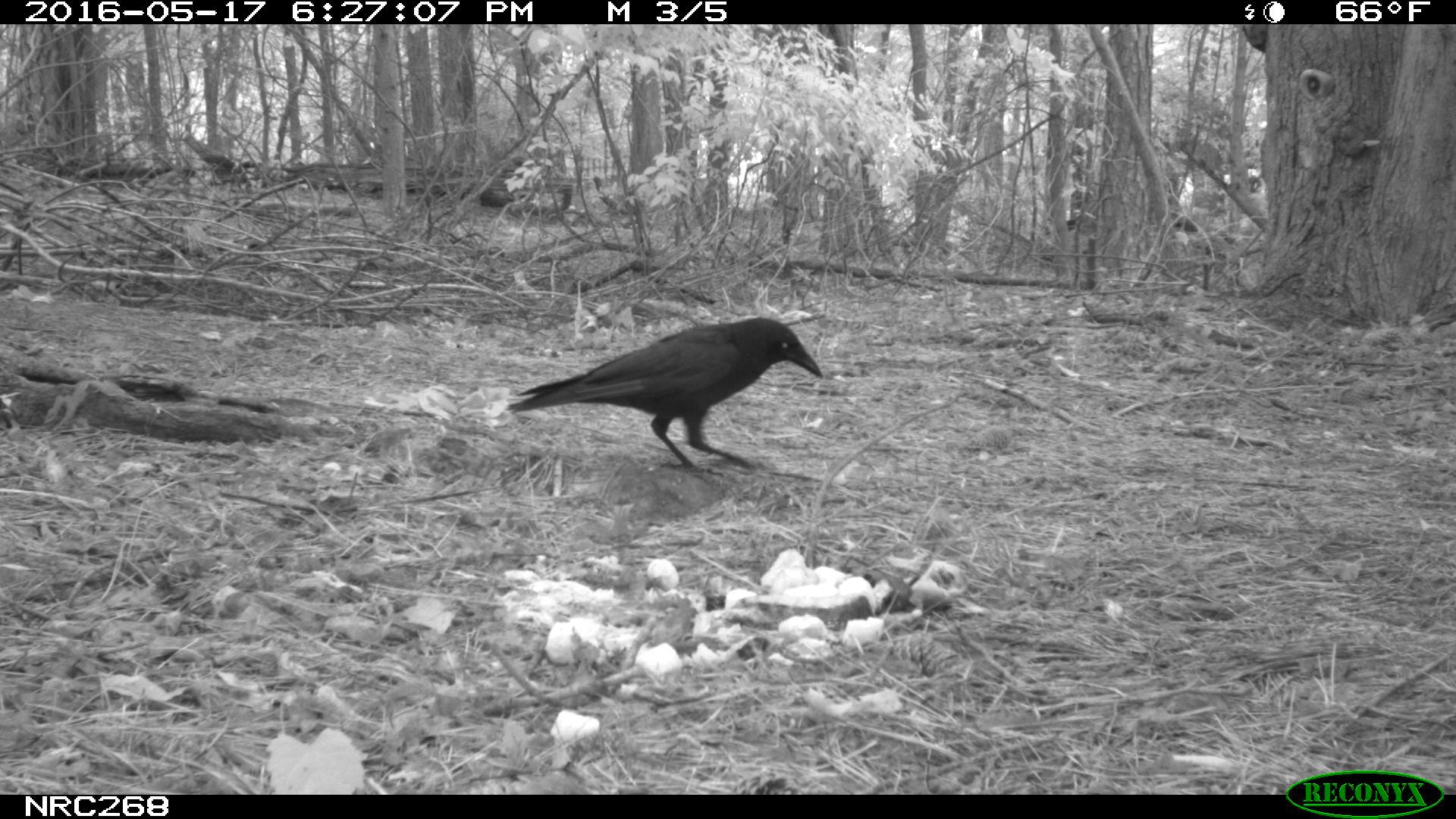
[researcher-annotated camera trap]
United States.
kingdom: Animalia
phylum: Chordata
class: Aves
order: Passeriformes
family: Corvidae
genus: Corvus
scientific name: Corvus brachyrhynchos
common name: american crow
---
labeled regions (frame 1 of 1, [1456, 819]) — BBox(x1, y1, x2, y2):
American Crow: BBox(499, 302, 817, 482)